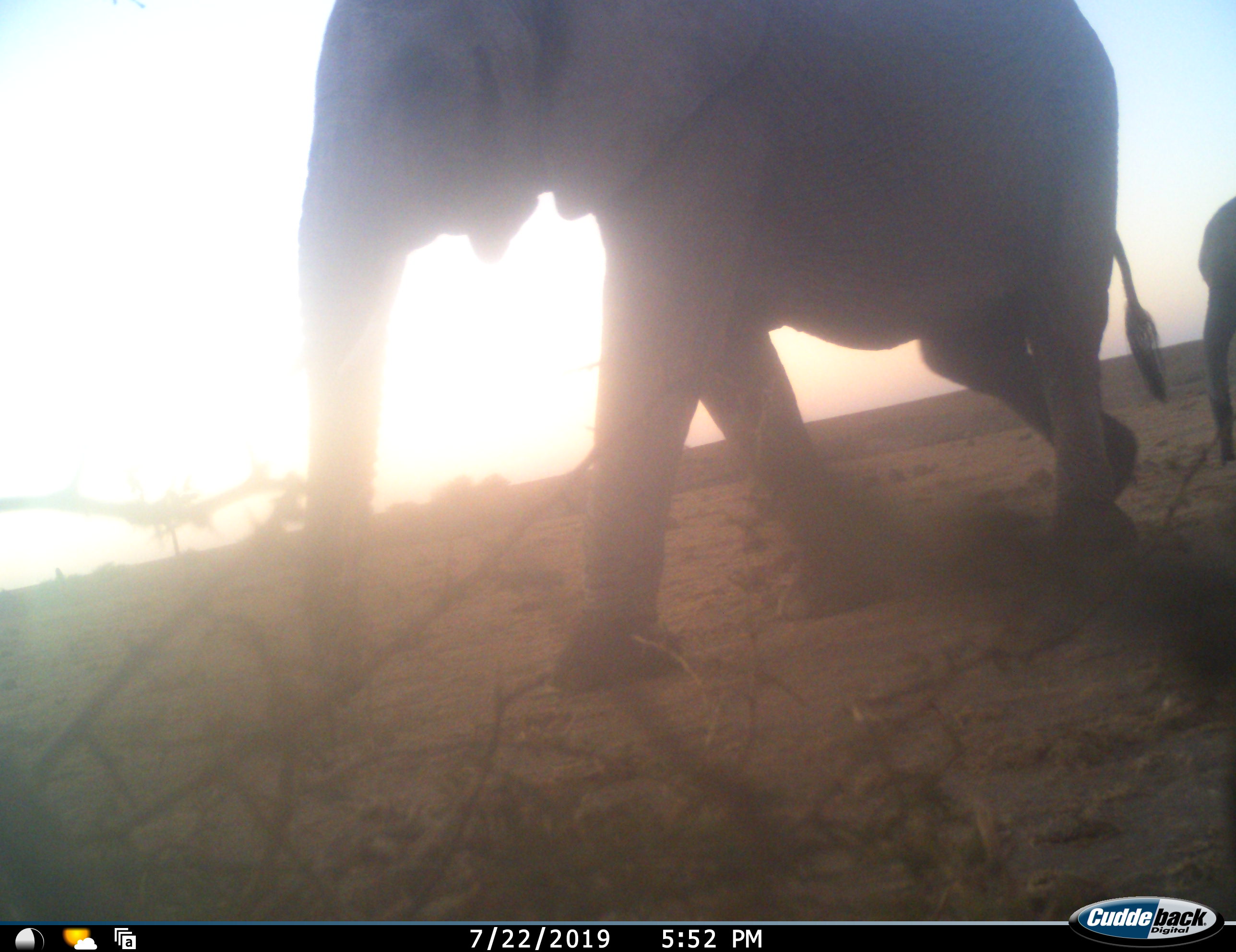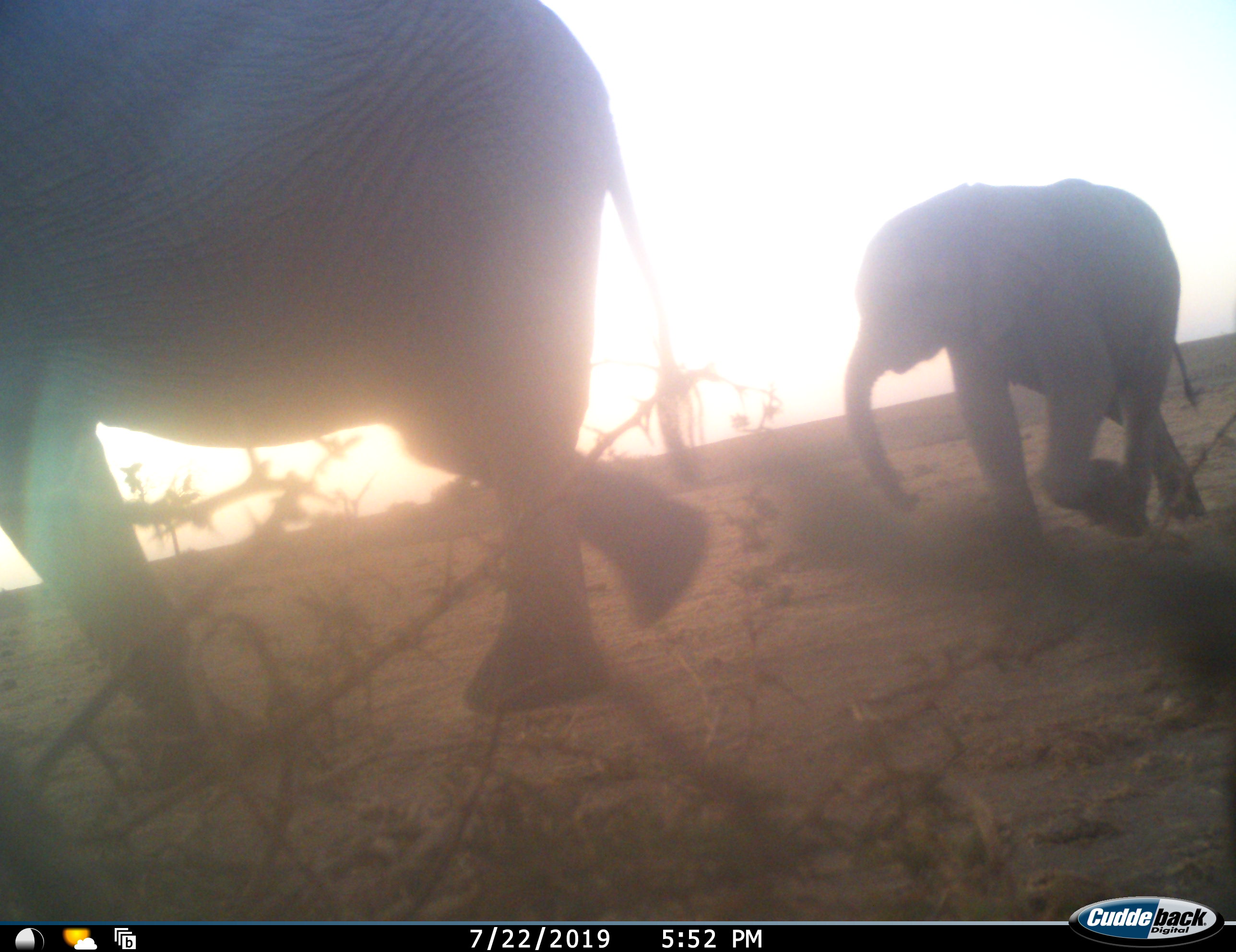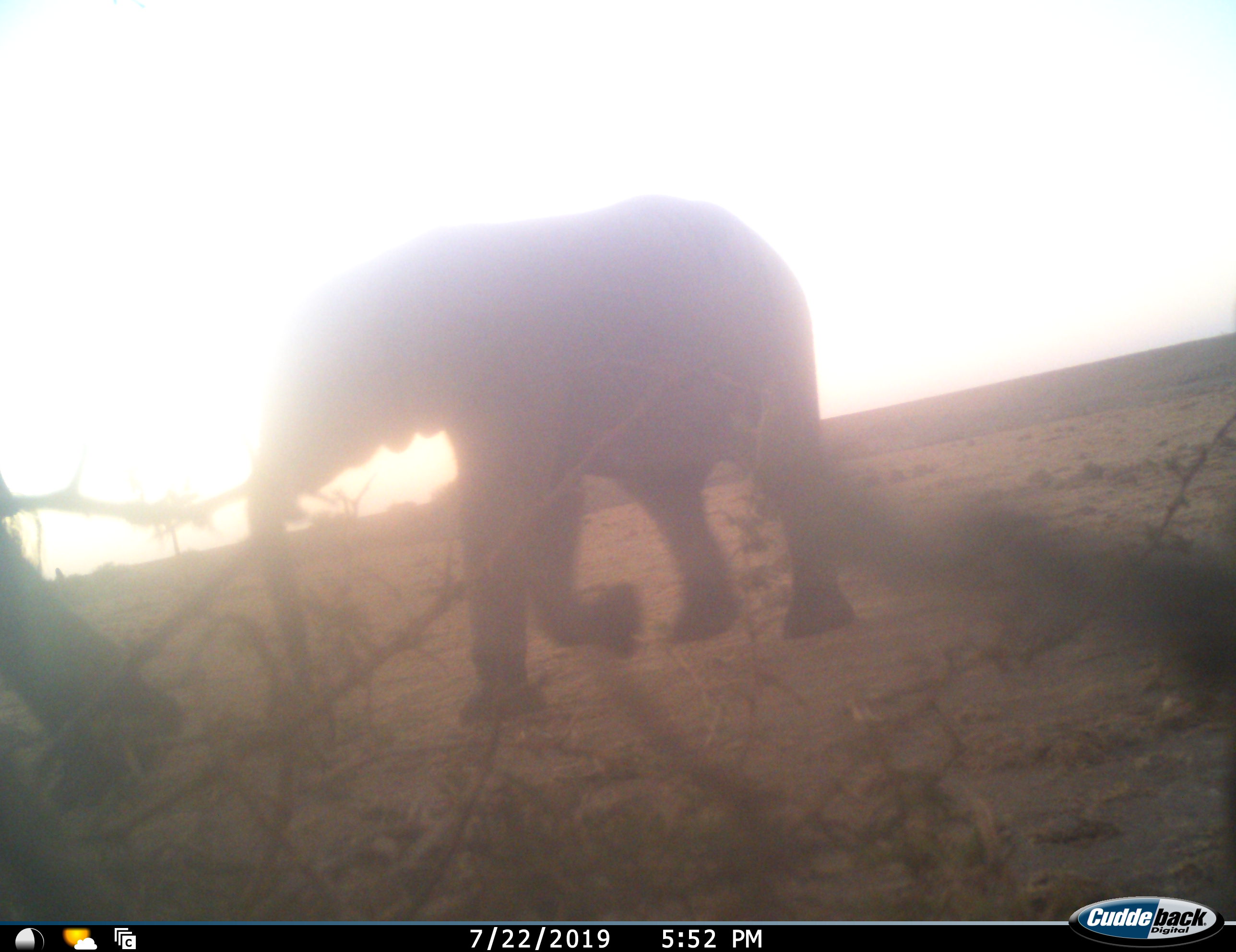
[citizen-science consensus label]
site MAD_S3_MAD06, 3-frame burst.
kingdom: Animalia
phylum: Chordata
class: Mammalia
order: Proboscidea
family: Elephantidae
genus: Loxodonta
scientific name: Loxodonta africana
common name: african bush elephant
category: elephant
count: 2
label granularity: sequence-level